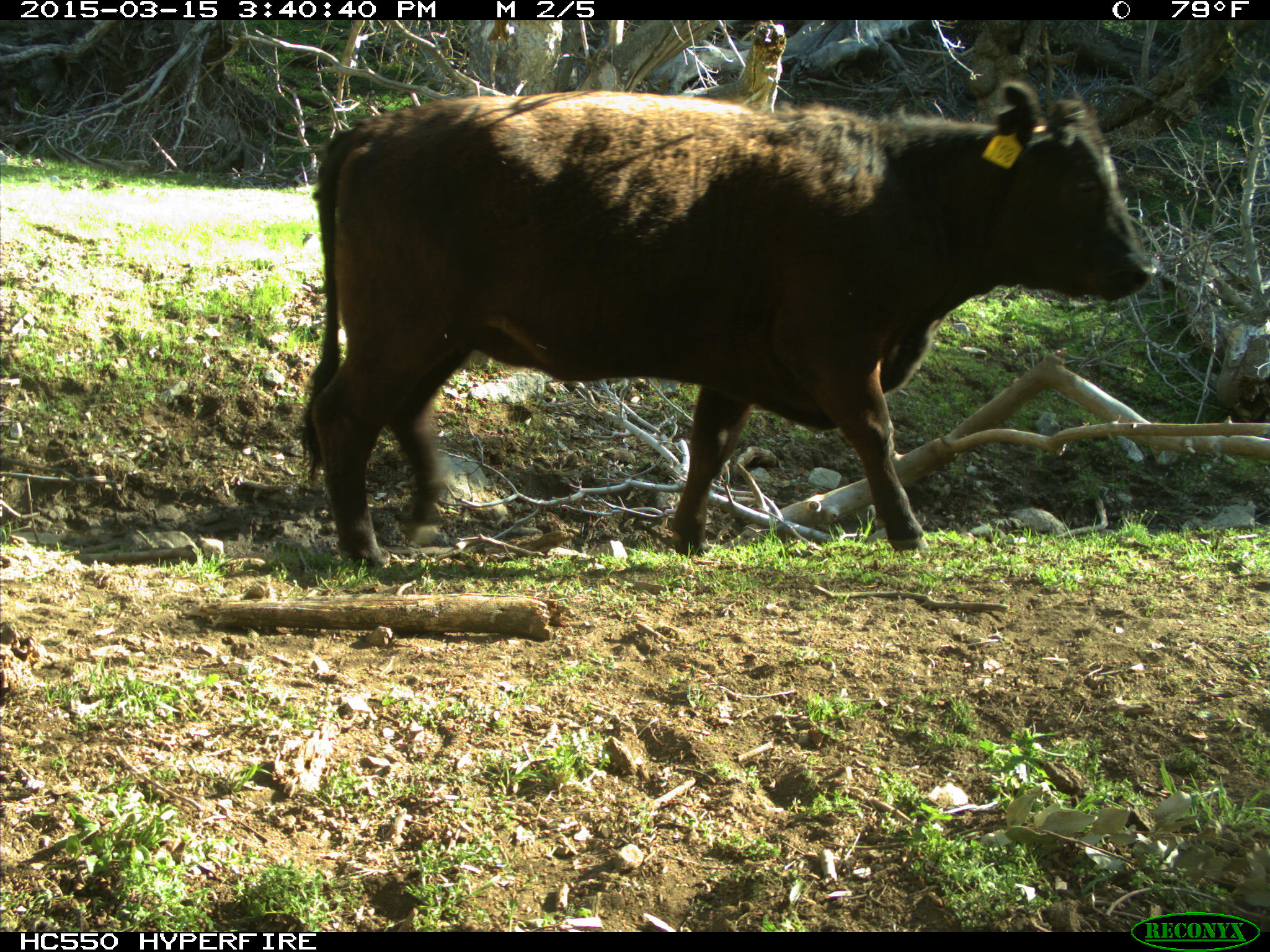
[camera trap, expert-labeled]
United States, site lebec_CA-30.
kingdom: Animalia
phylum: Chordata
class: Mammalia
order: Artiodactyla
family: Bovidae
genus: Bos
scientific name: Bos taurus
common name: domestic cow